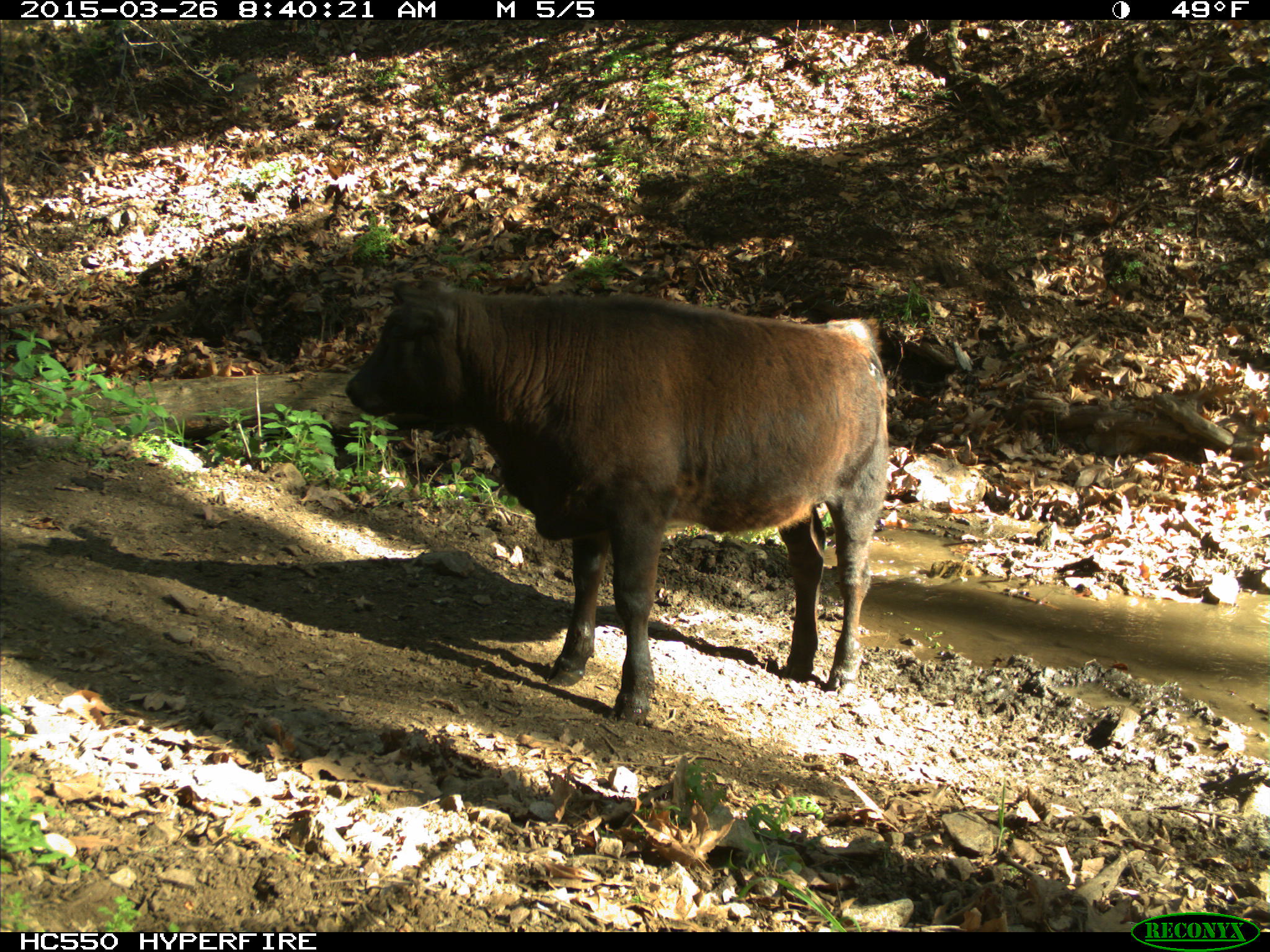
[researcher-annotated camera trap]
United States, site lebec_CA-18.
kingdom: Animalia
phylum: Chordata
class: Mammalia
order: Artiodactyla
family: Bovidae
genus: Bos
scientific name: Bos taurus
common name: domestic cow